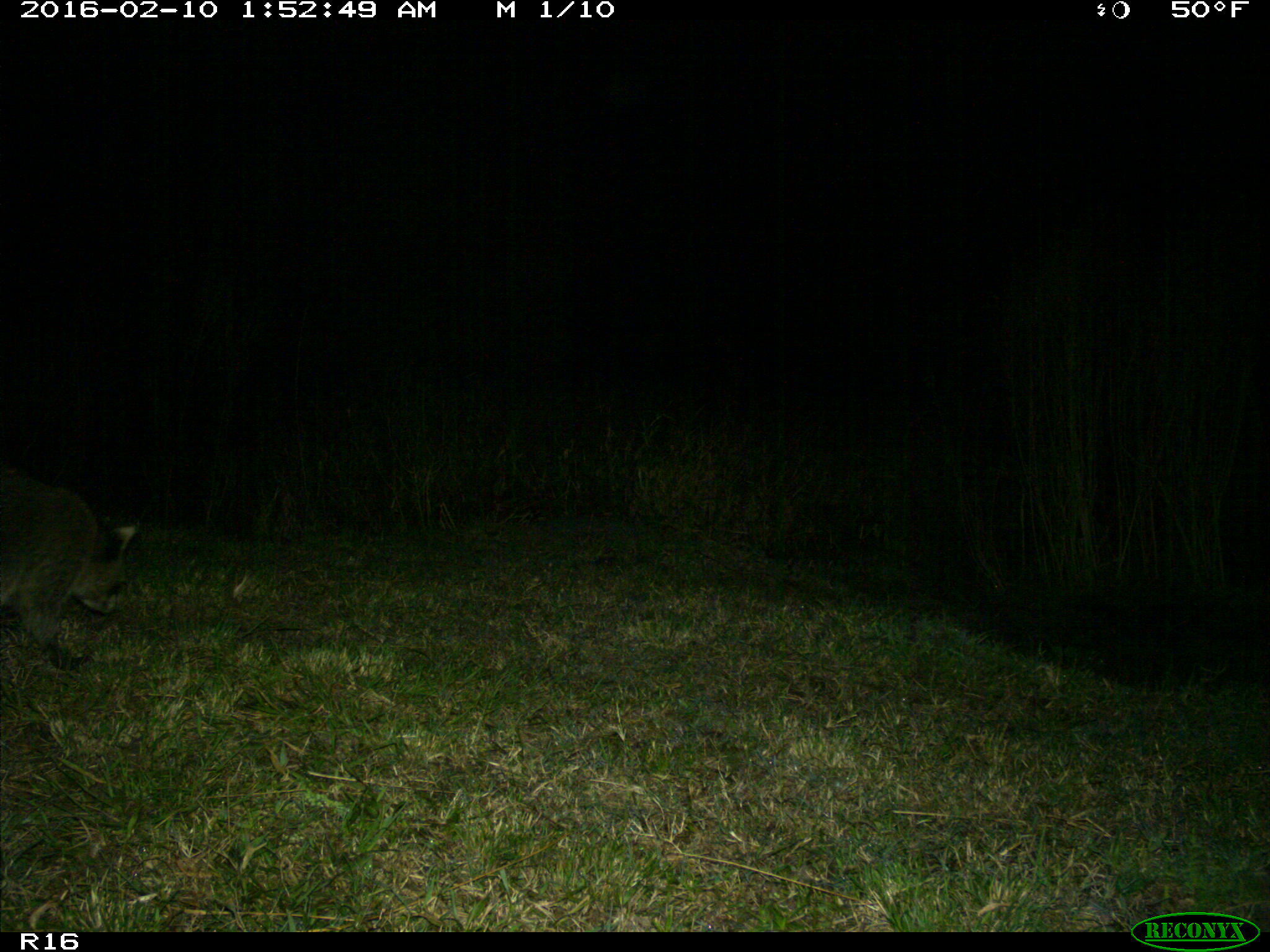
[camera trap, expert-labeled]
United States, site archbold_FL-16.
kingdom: Animalia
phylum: Chordata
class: Mammalia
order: Carnivora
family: Procyonidae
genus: Procyon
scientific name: Procyon lotor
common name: common raccoon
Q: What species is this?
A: Procyon lotor (common raccoon).